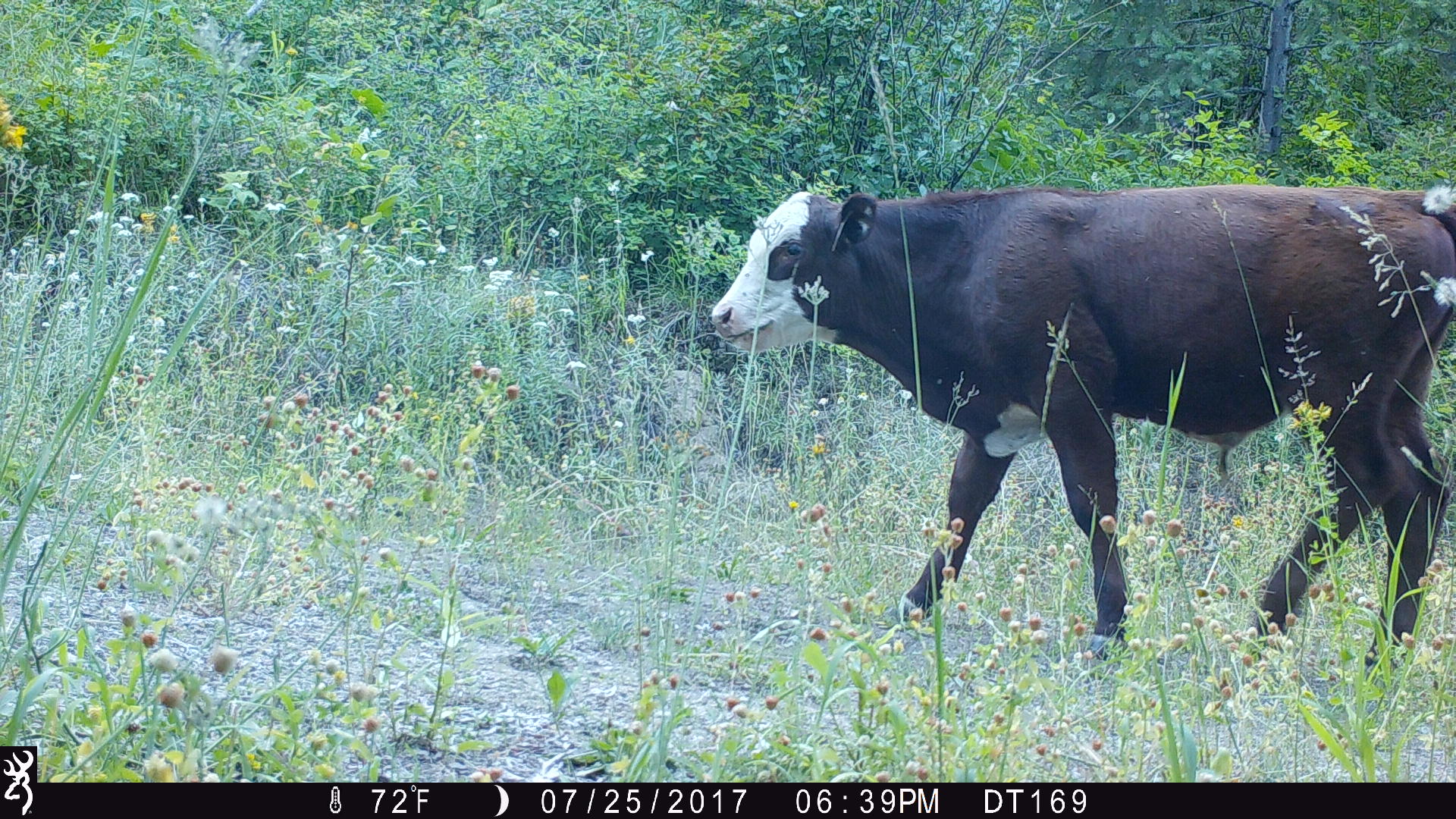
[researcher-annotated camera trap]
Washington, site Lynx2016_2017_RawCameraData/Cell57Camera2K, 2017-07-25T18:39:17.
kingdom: Animalia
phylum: Chordata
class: Mammalia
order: Artiodactyla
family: Bovidae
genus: Bos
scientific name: Bos taurus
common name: domestic cattle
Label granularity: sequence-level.